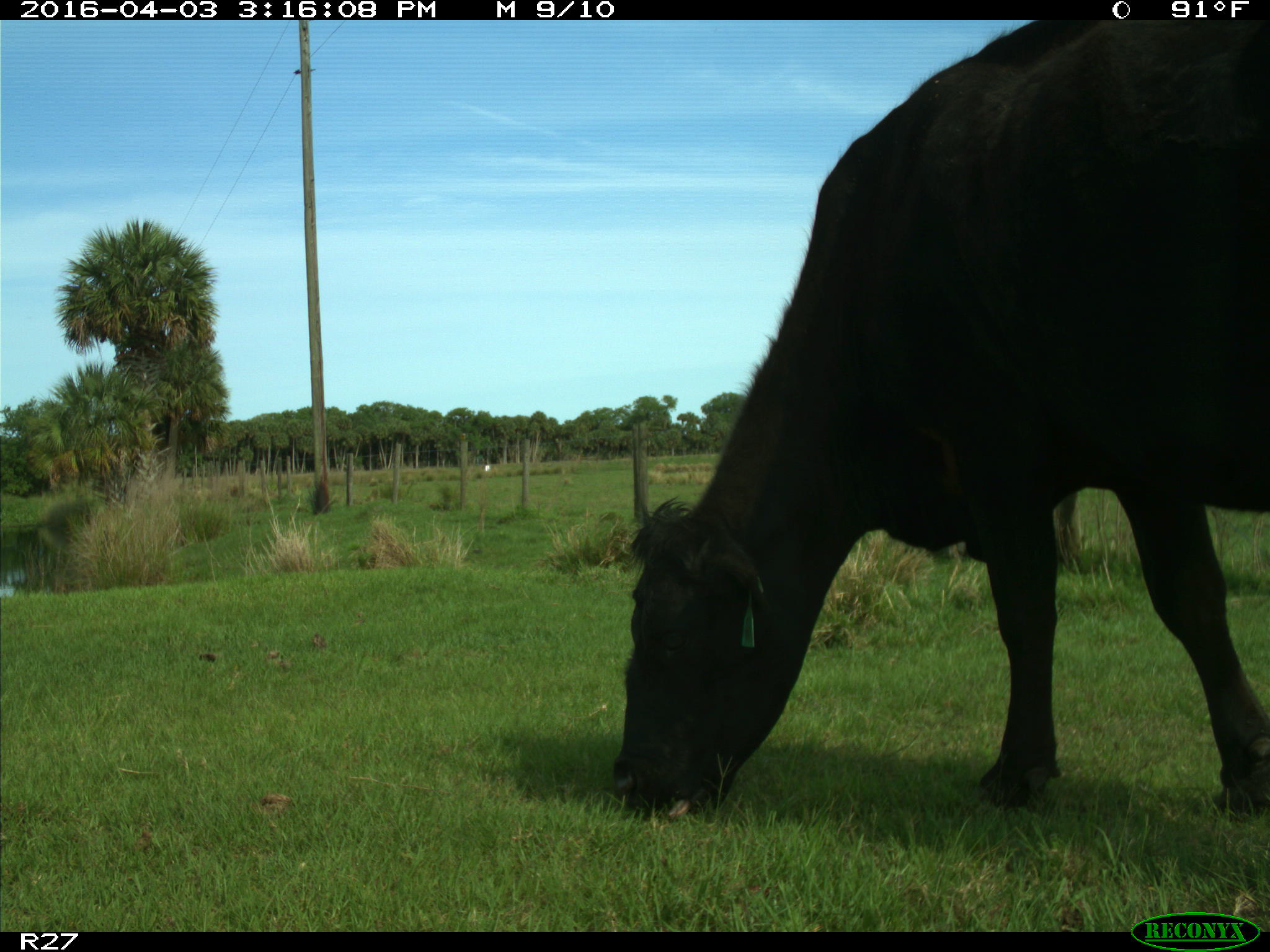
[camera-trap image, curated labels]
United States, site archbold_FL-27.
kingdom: Animalia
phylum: Chordata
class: Mammalia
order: Artiodactyla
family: Bovidae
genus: Bos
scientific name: Bos taurus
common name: domestic cow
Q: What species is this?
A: Bos taurus (domestic cow).